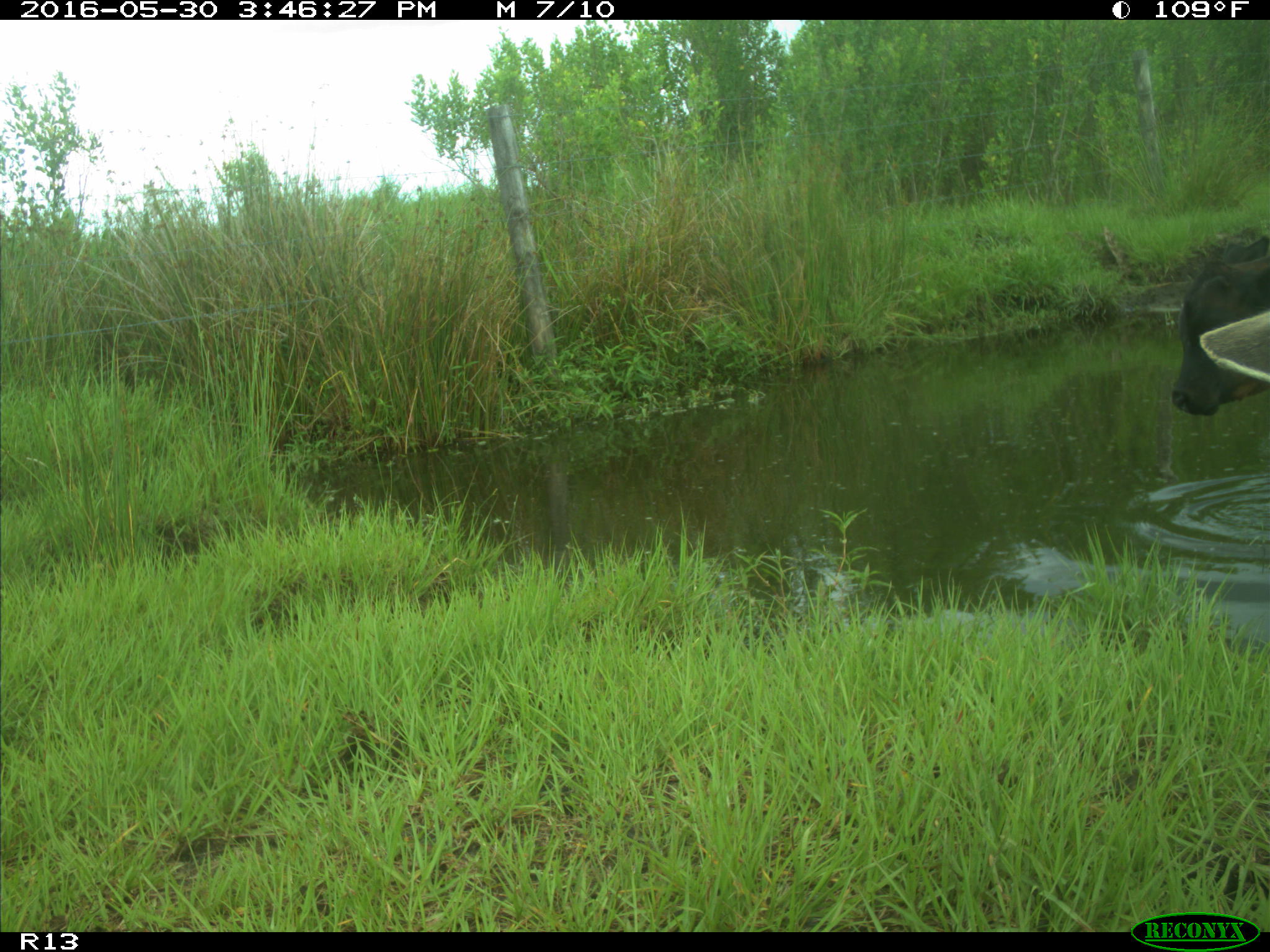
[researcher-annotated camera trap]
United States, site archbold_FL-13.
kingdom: Animalia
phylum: Chordata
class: Mammalia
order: Artiodactyla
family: Bovidae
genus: Bos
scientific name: Bos taurus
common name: domestic cow